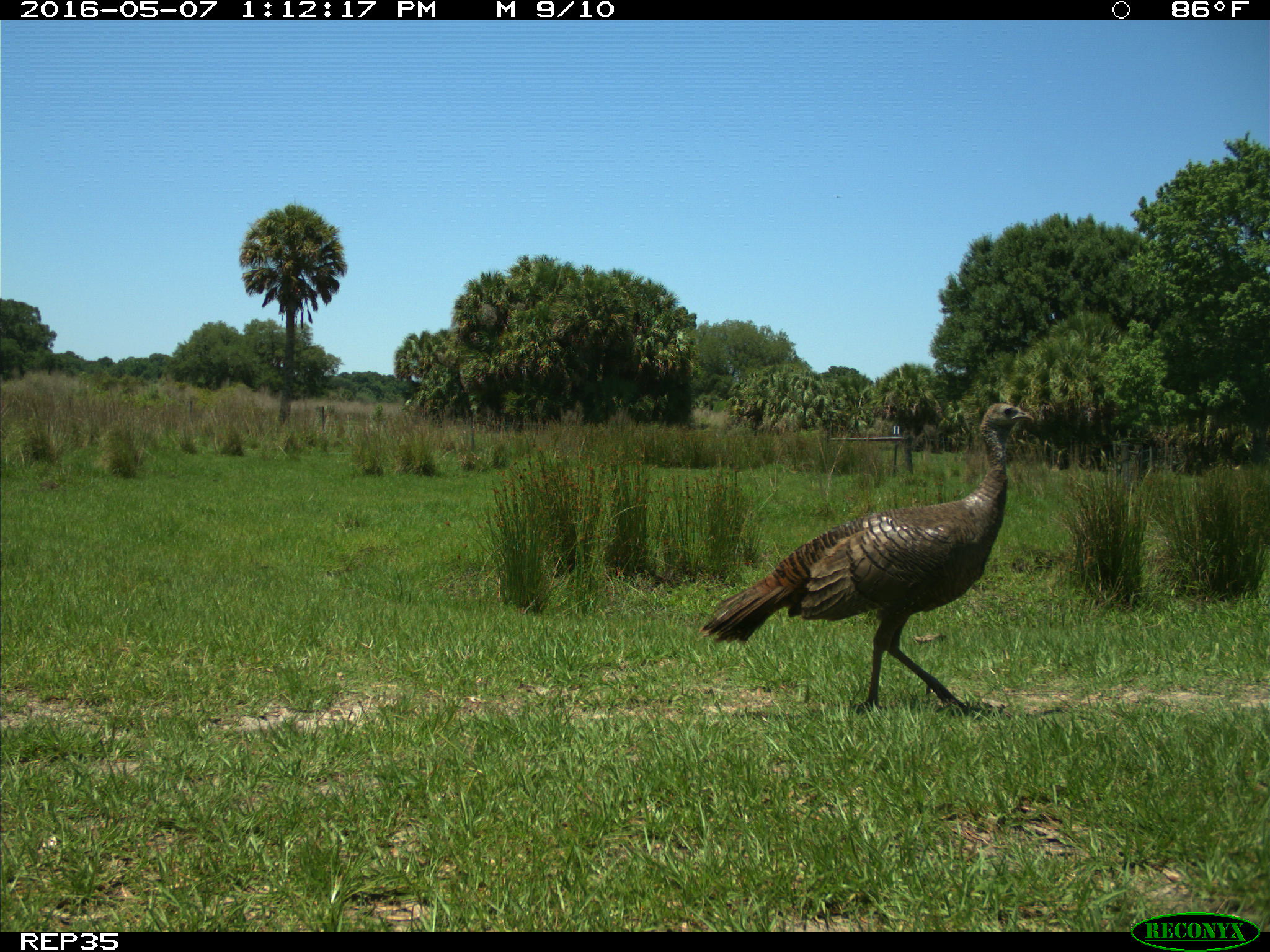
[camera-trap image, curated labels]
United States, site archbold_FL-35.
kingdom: Animalia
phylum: Chordata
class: Aves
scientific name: Aves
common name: birds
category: unidentified bird